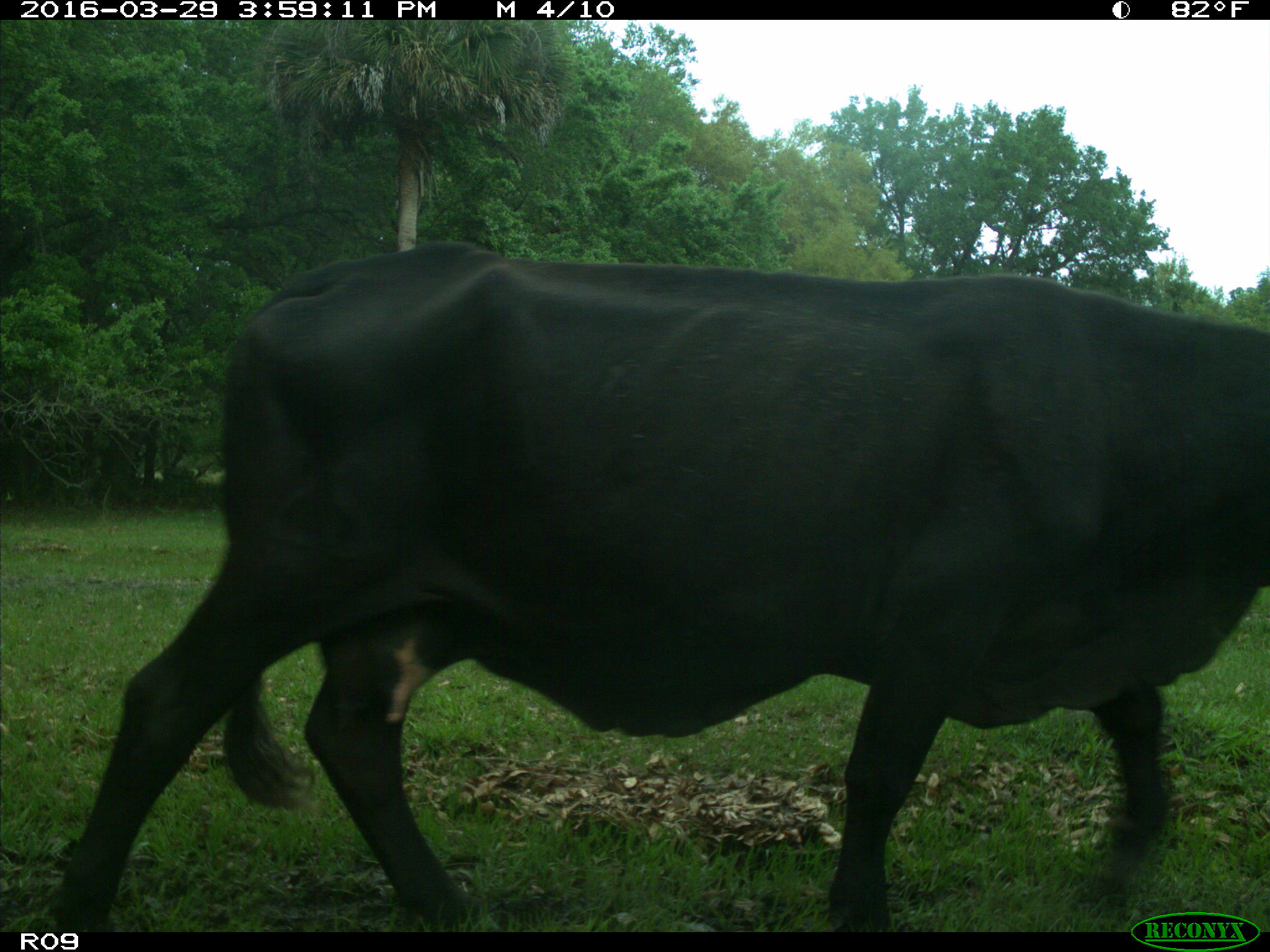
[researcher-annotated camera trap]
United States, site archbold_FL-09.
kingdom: Animalia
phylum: Chordata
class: Mammalia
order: Artiodactyla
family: Bovidae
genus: Bos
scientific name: Bos taurus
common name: domestic cow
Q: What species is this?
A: Bos taurus (domestic cow).